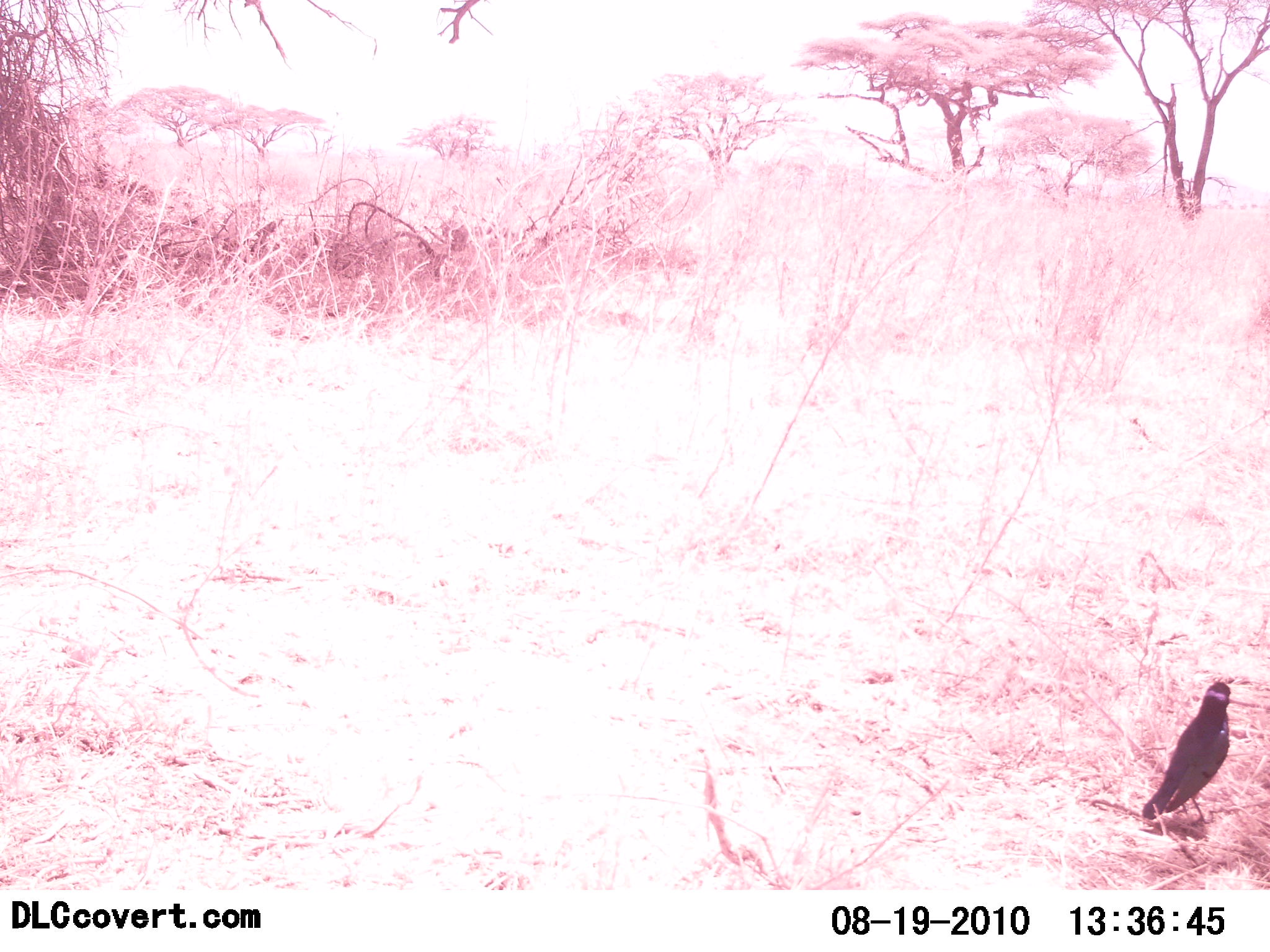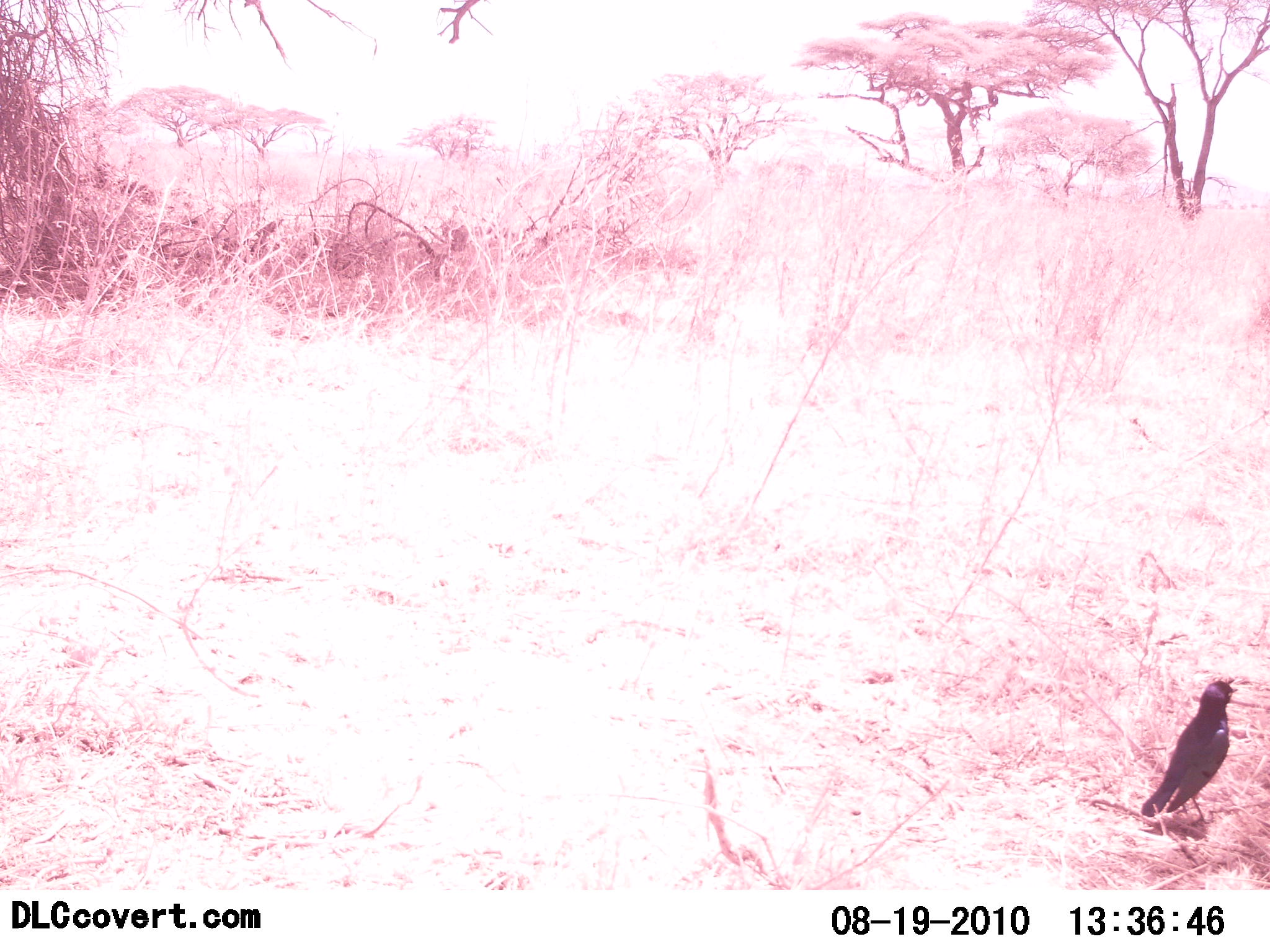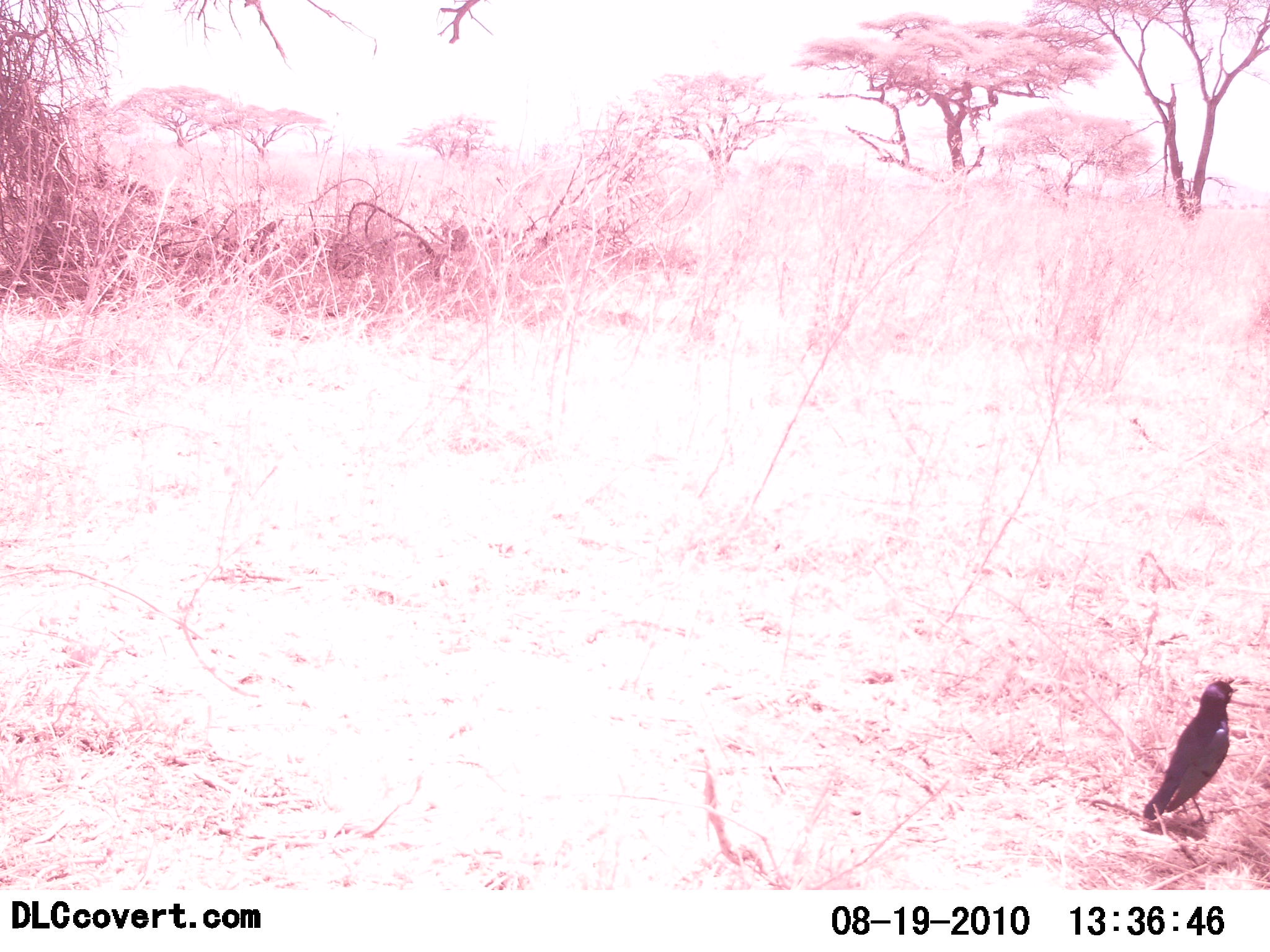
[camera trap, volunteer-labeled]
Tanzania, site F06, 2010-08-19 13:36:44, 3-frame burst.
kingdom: Animalia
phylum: Chordata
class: Aves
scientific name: Aves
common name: bird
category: otherbird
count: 1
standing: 100%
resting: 0%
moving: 0%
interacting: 0%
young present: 0%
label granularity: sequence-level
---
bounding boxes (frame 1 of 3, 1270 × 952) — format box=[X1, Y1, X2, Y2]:
animal: box=[1141, 681, 1235, 826]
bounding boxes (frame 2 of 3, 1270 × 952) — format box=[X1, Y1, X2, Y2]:
animal: box=[1141, 680, 1238, 827]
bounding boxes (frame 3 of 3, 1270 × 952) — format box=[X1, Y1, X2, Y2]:
animal: box=[1142, 681, 1240, 826]